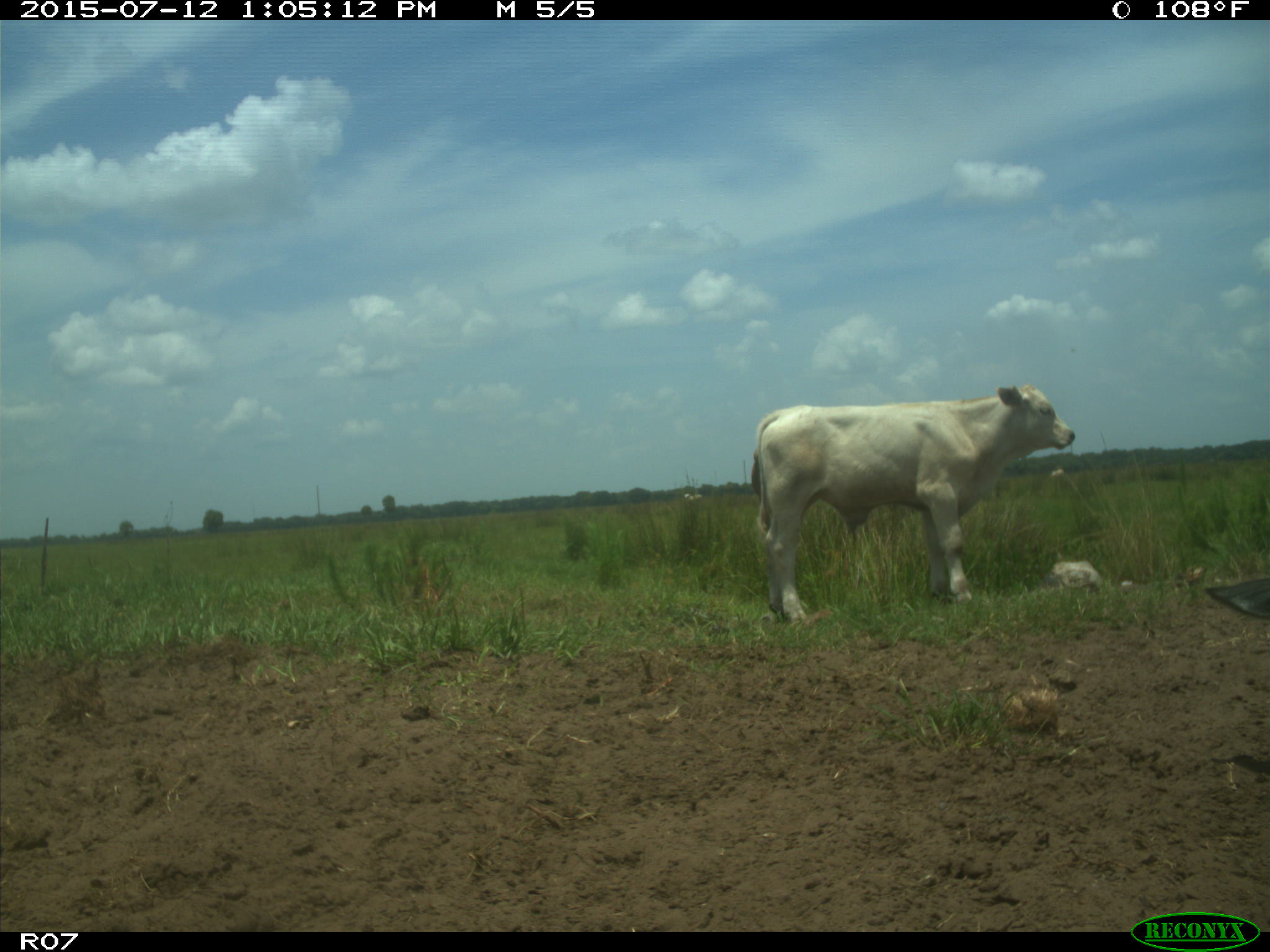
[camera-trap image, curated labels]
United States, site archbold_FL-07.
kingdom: Animalia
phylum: Chordata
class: Mammalia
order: Artiodactyla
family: Bovidae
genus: Bos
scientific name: Bos taurus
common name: domestic cow